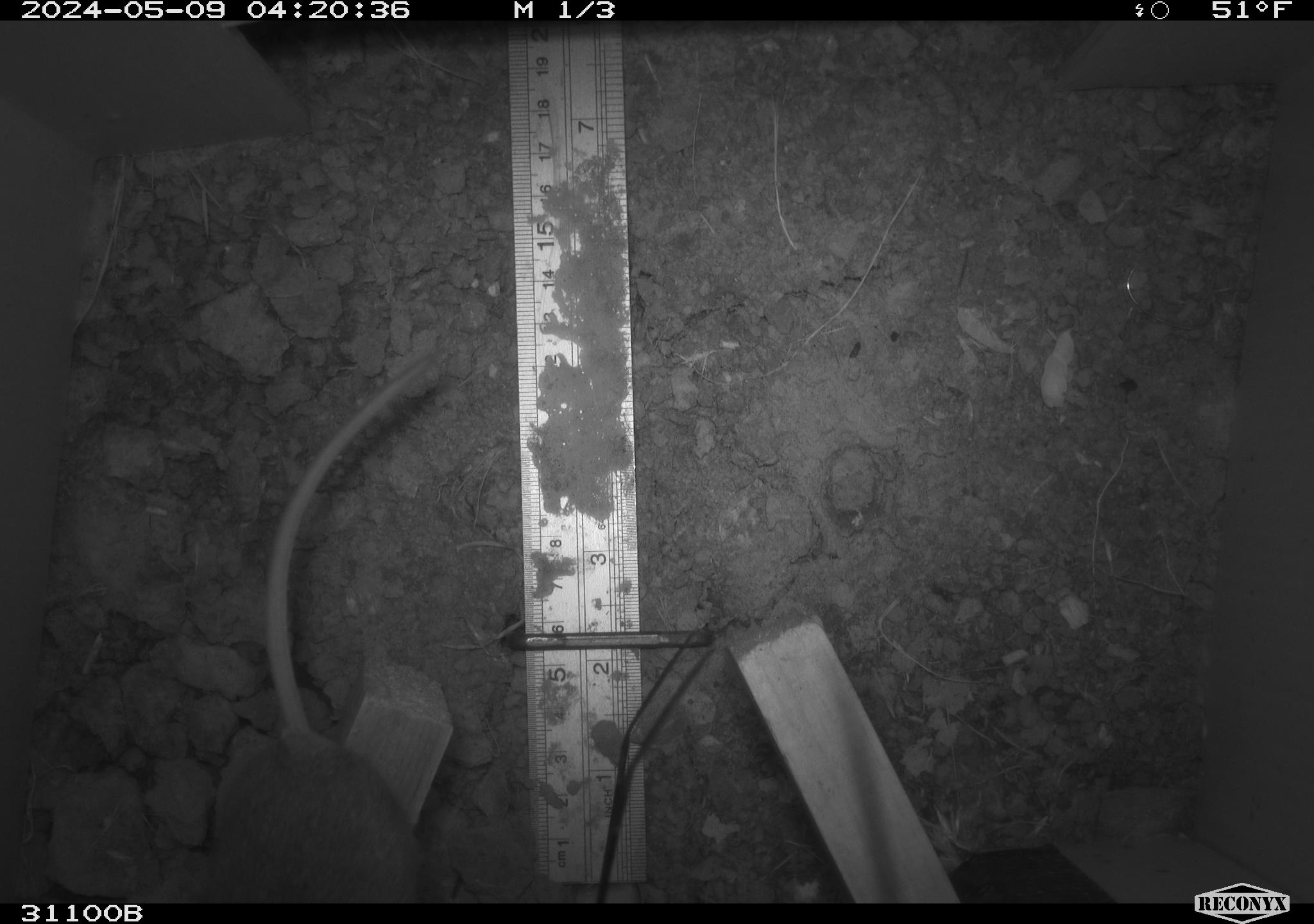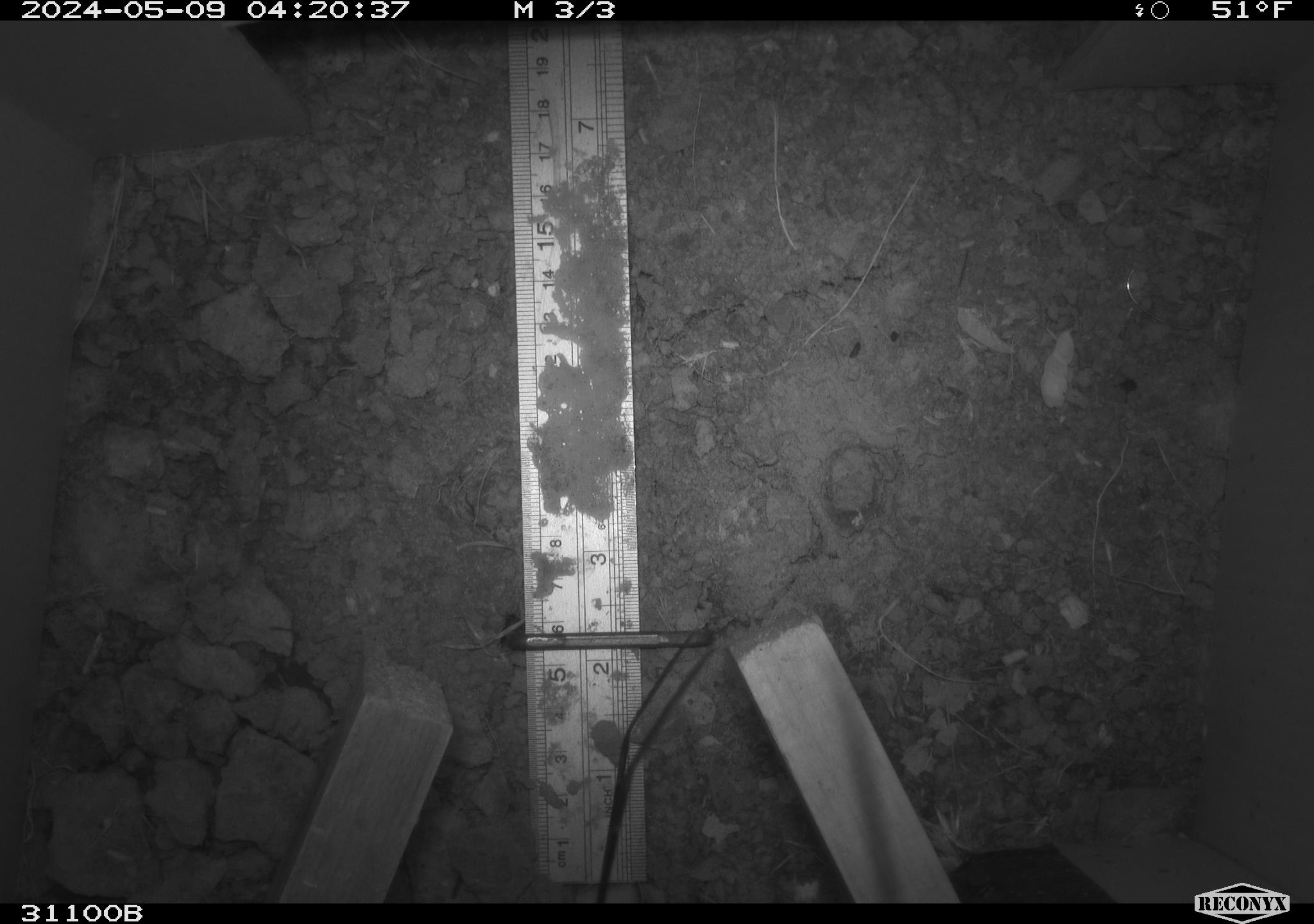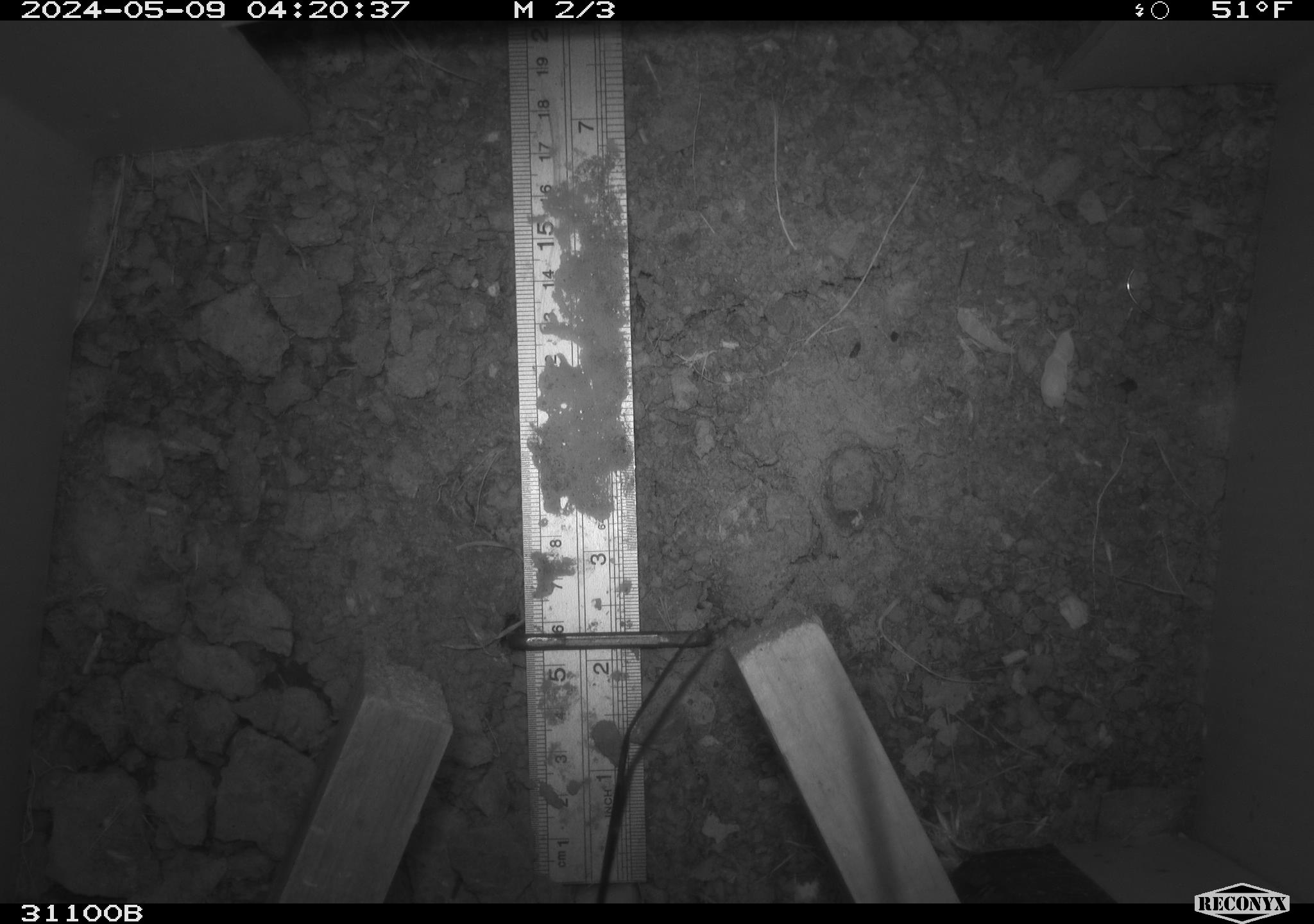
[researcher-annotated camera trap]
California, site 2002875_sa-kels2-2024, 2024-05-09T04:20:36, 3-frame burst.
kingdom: Animalia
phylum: Chordata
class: Mammalia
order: Rodentia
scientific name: Rodentia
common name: rodent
Rodent (Rodentia).